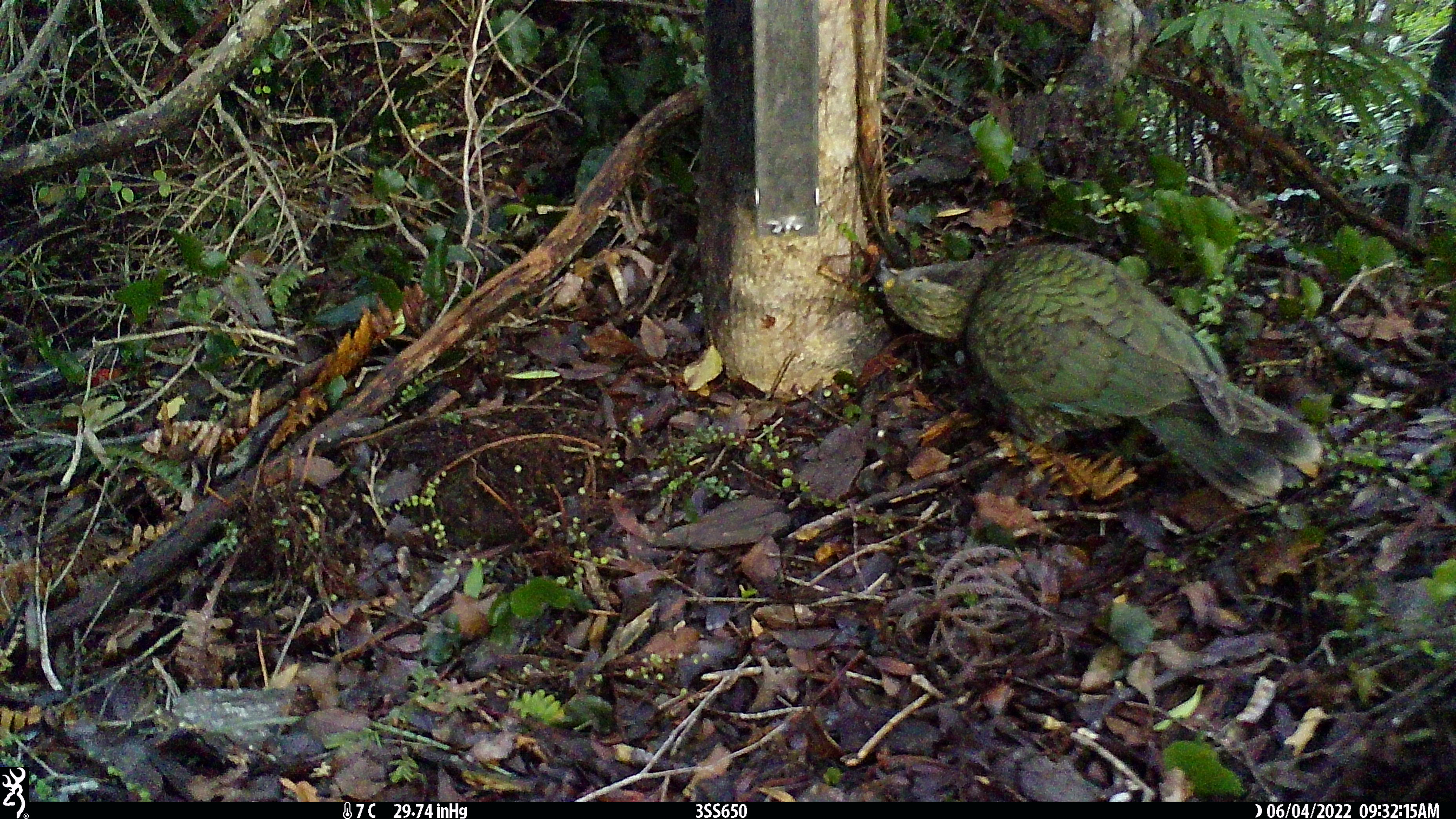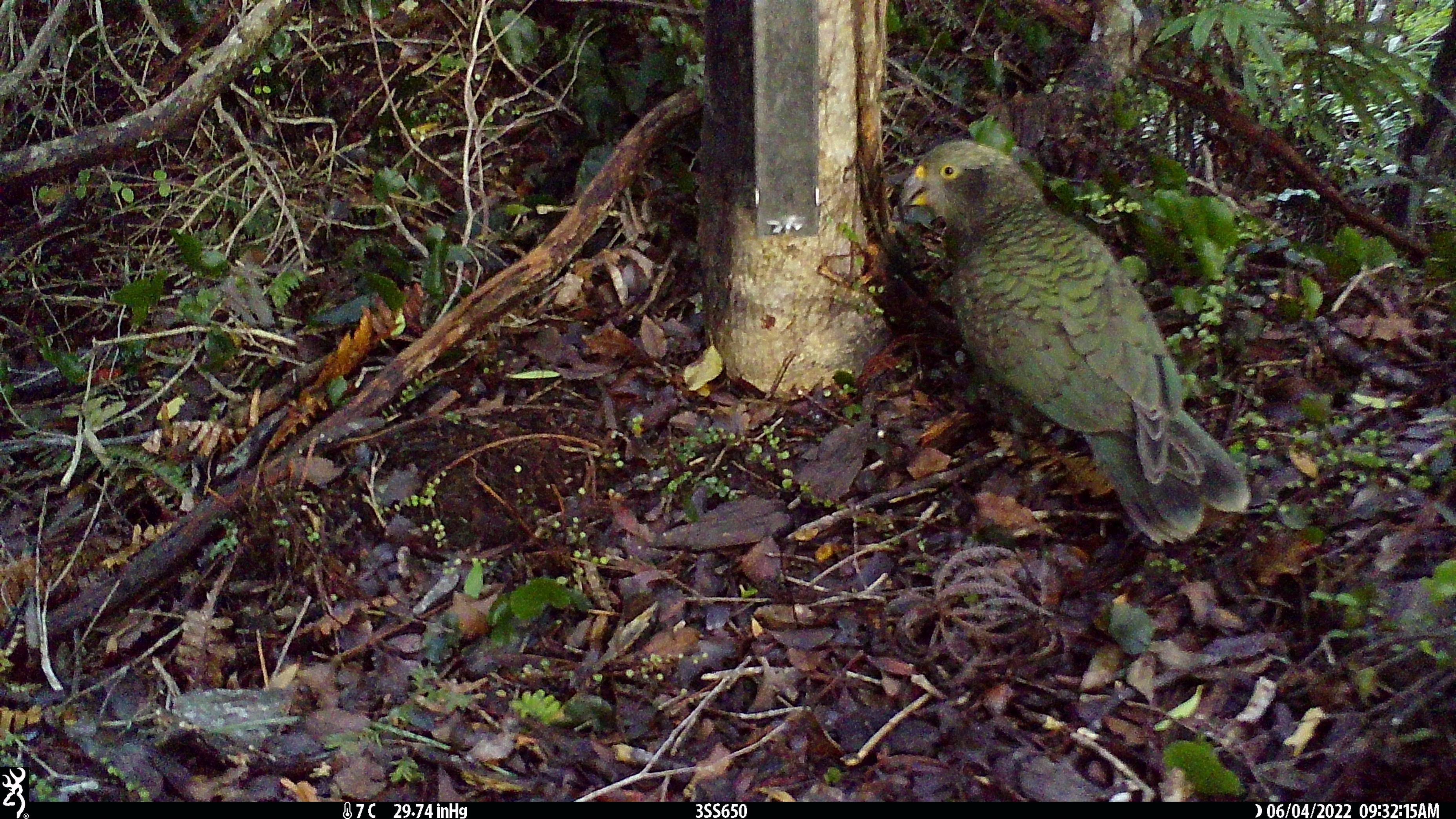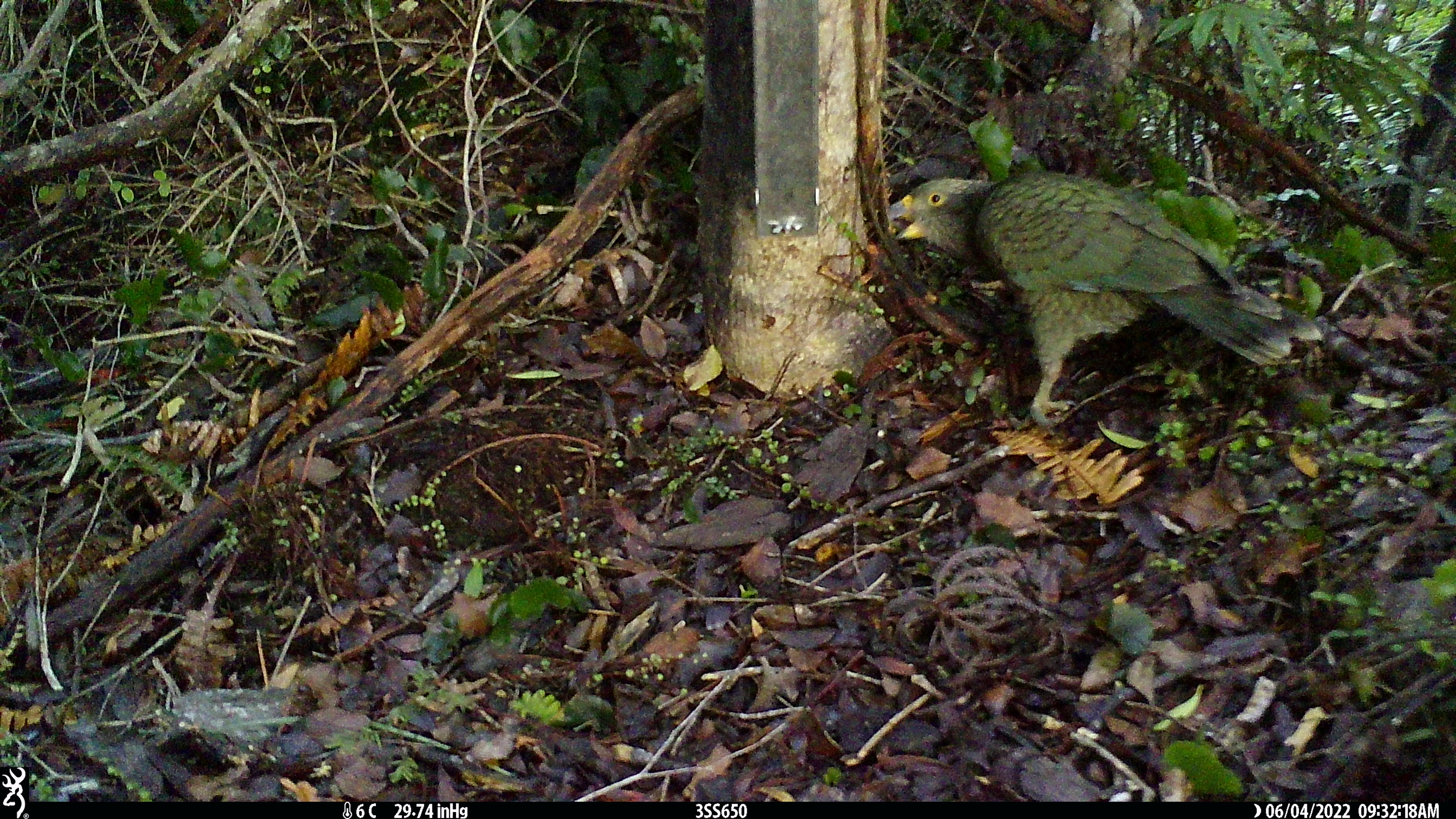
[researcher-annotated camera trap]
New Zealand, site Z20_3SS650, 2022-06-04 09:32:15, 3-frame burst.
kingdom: Animalia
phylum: Chordata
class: Aves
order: Psittaciformes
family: Strigopidae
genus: Nestor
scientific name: Nestor notabilis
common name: kea